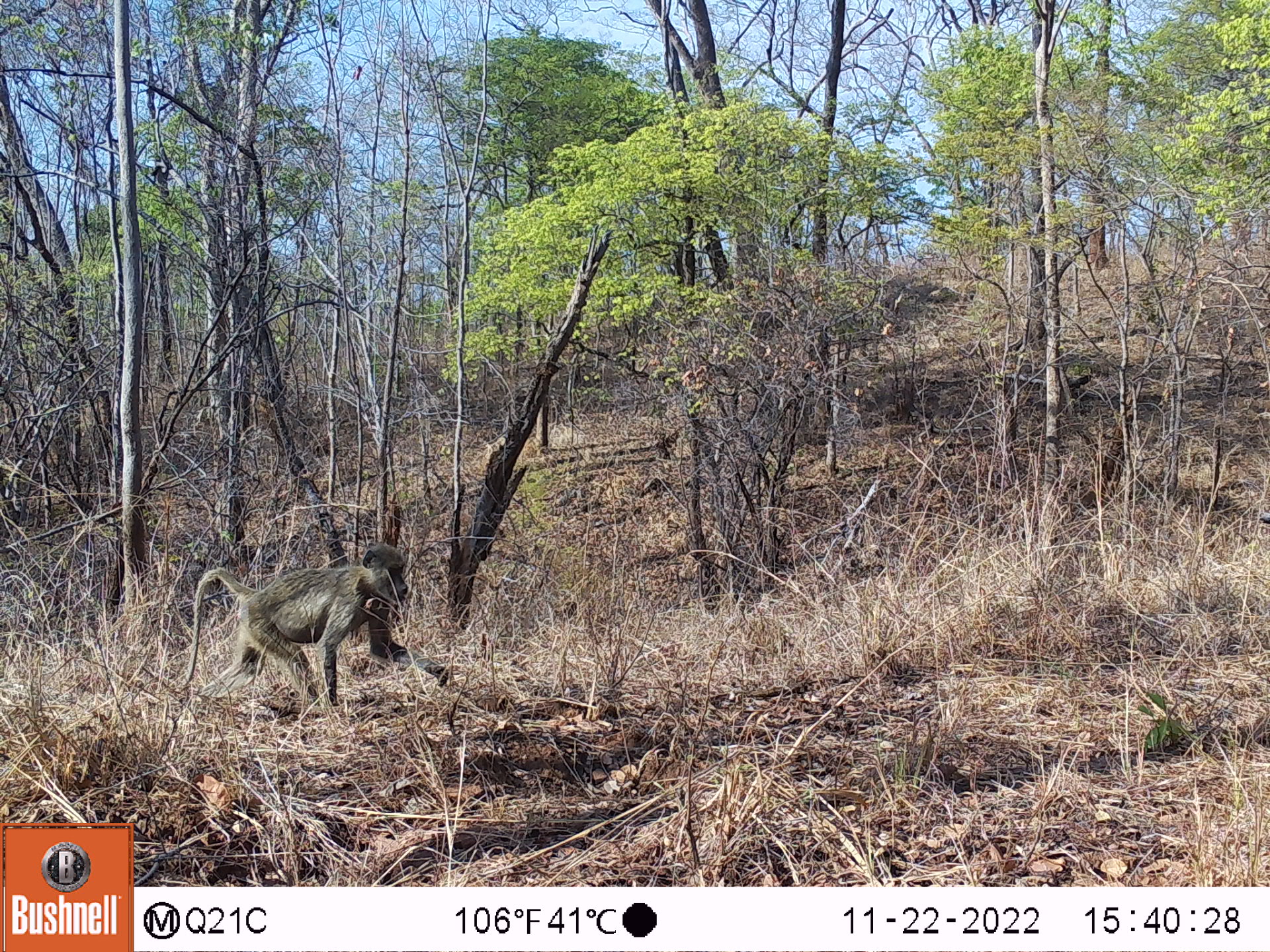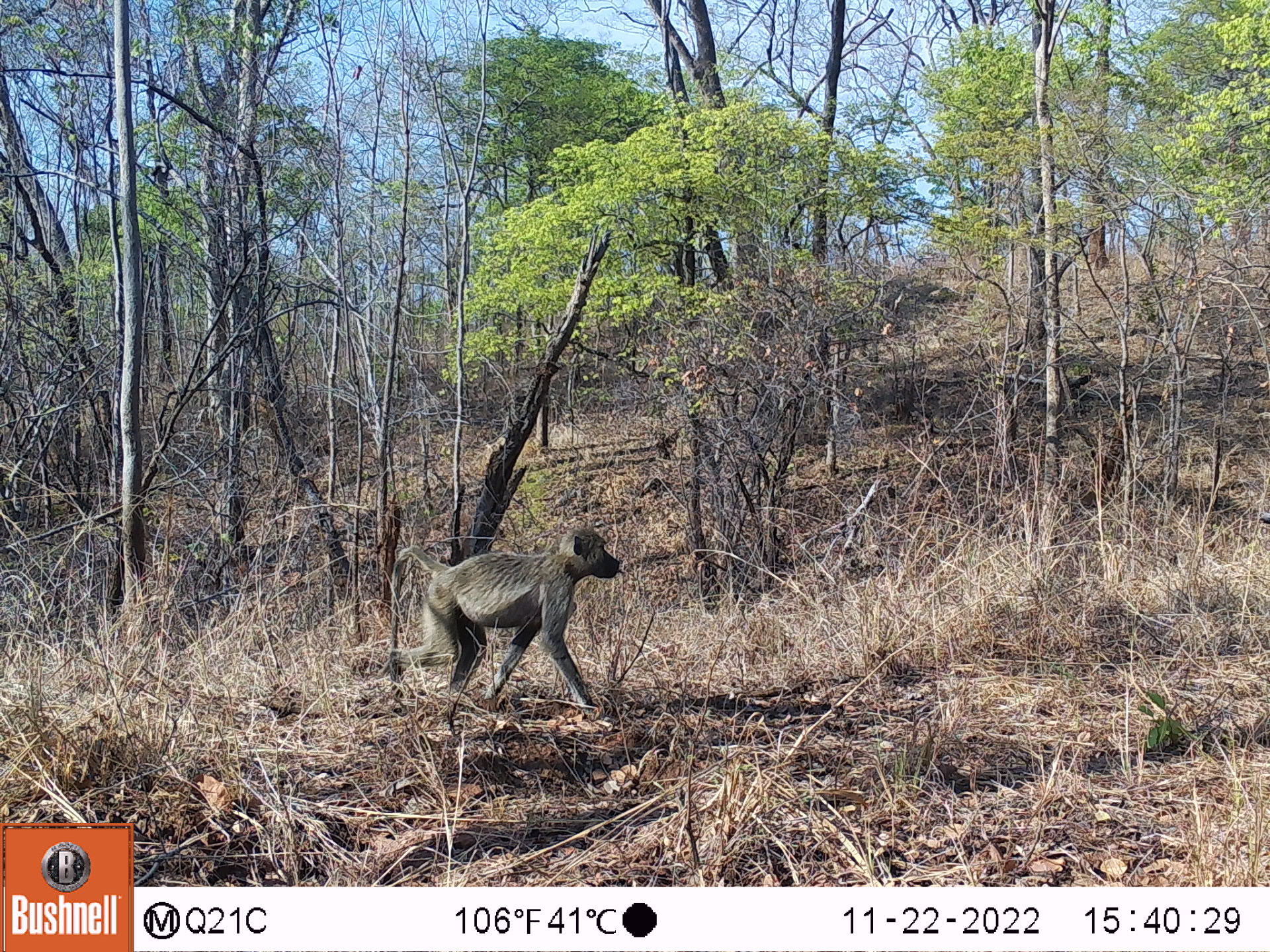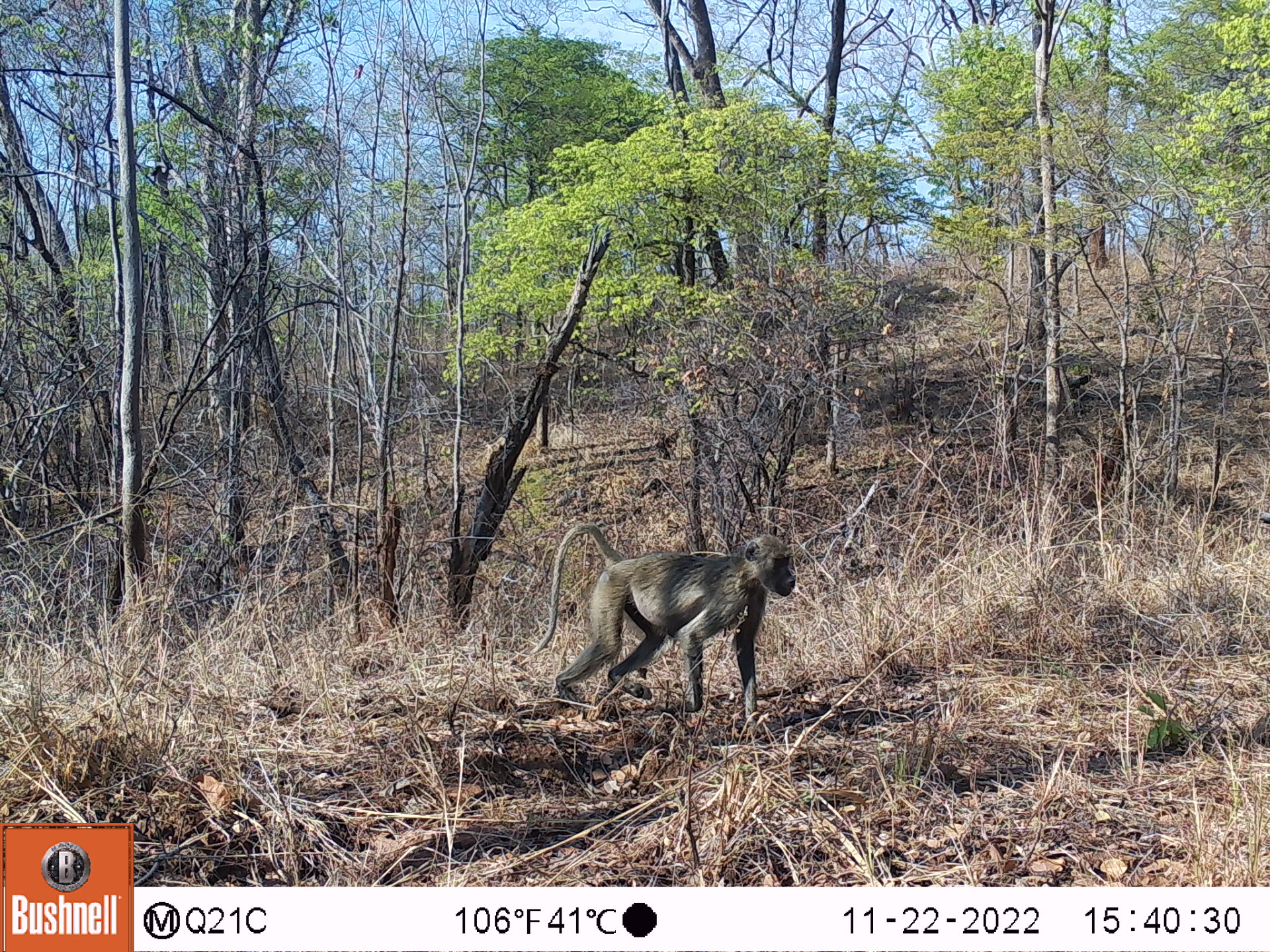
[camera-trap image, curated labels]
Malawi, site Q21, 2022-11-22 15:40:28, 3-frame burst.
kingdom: Animalia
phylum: Chordata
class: Mammalia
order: Primates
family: Cercopithecidae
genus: Papio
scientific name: Papio cynocephalus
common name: yellow baboon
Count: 1.